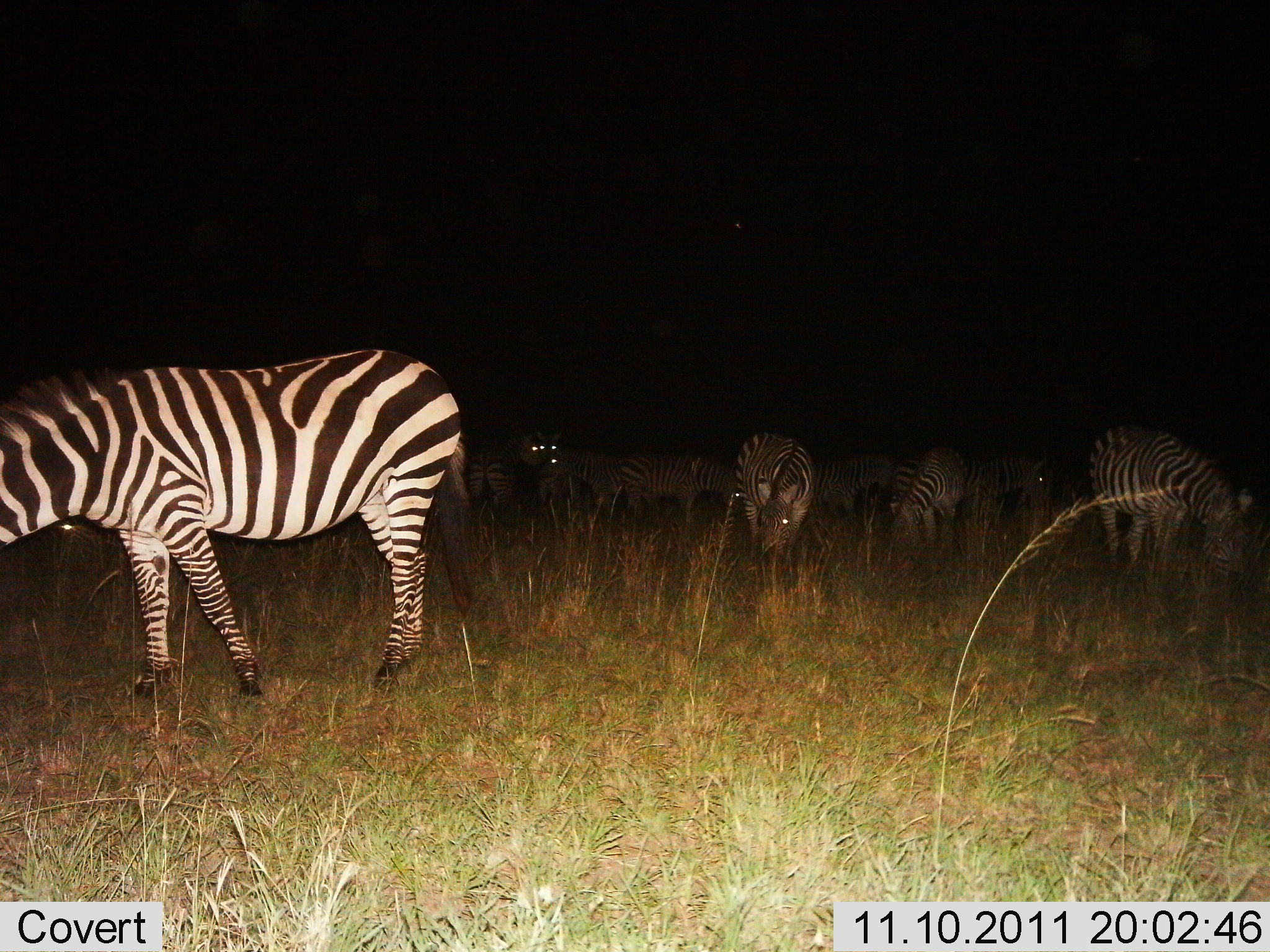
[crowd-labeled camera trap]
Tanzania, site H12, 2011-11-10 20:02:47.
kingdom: Animalia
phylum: Chordata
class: Mammalia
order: Perissodactyla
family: Equidae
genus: Equus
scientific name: Equus quagga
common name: plains zebra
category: zebra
Zebra (plains zebra) (Equus quagga), count 10. Behavior (volunteer vote fractions): standing 60%, resting 0%, moving 0%, interacting 0%. Young present (vote fraction): 0%. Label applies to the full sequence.